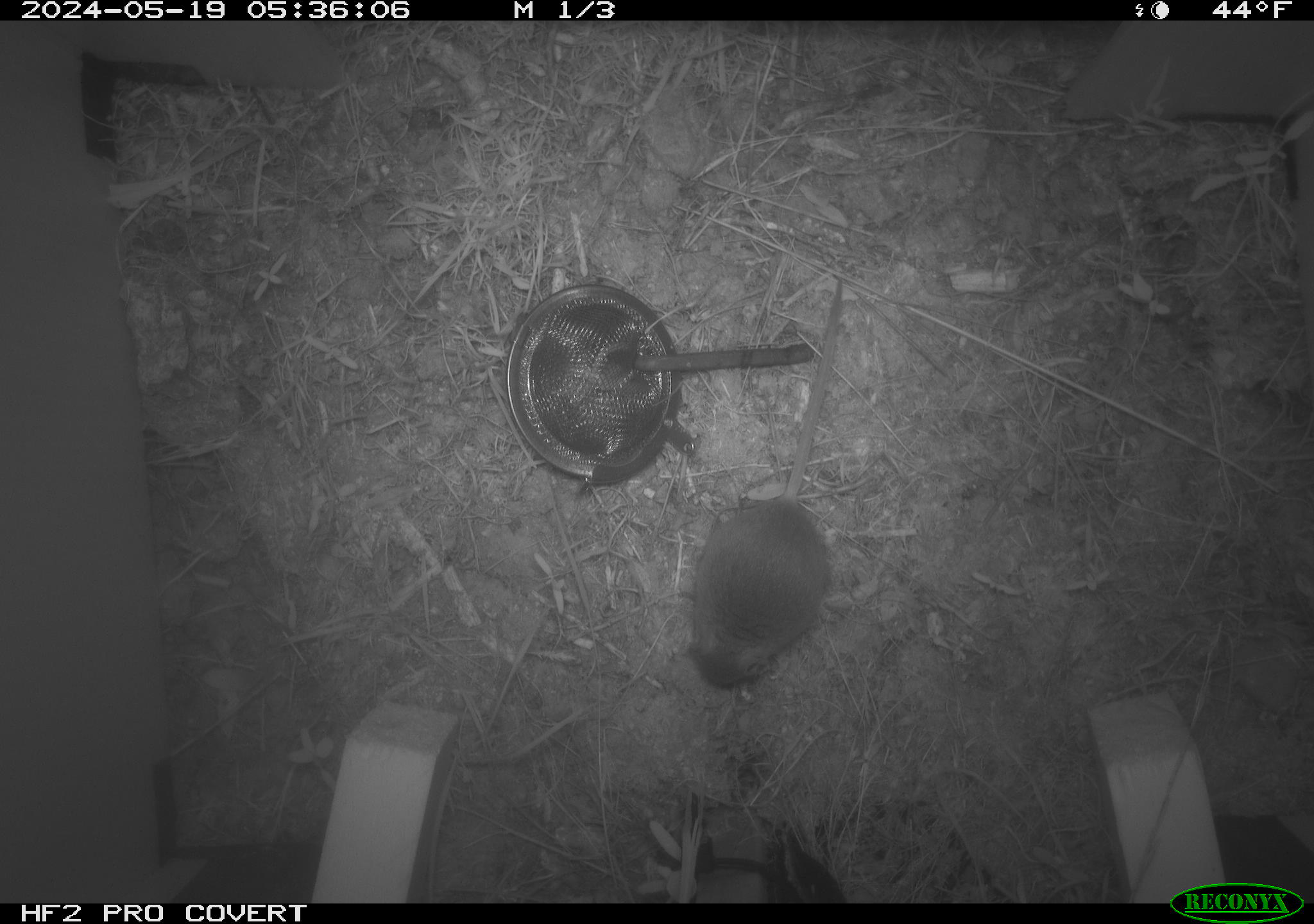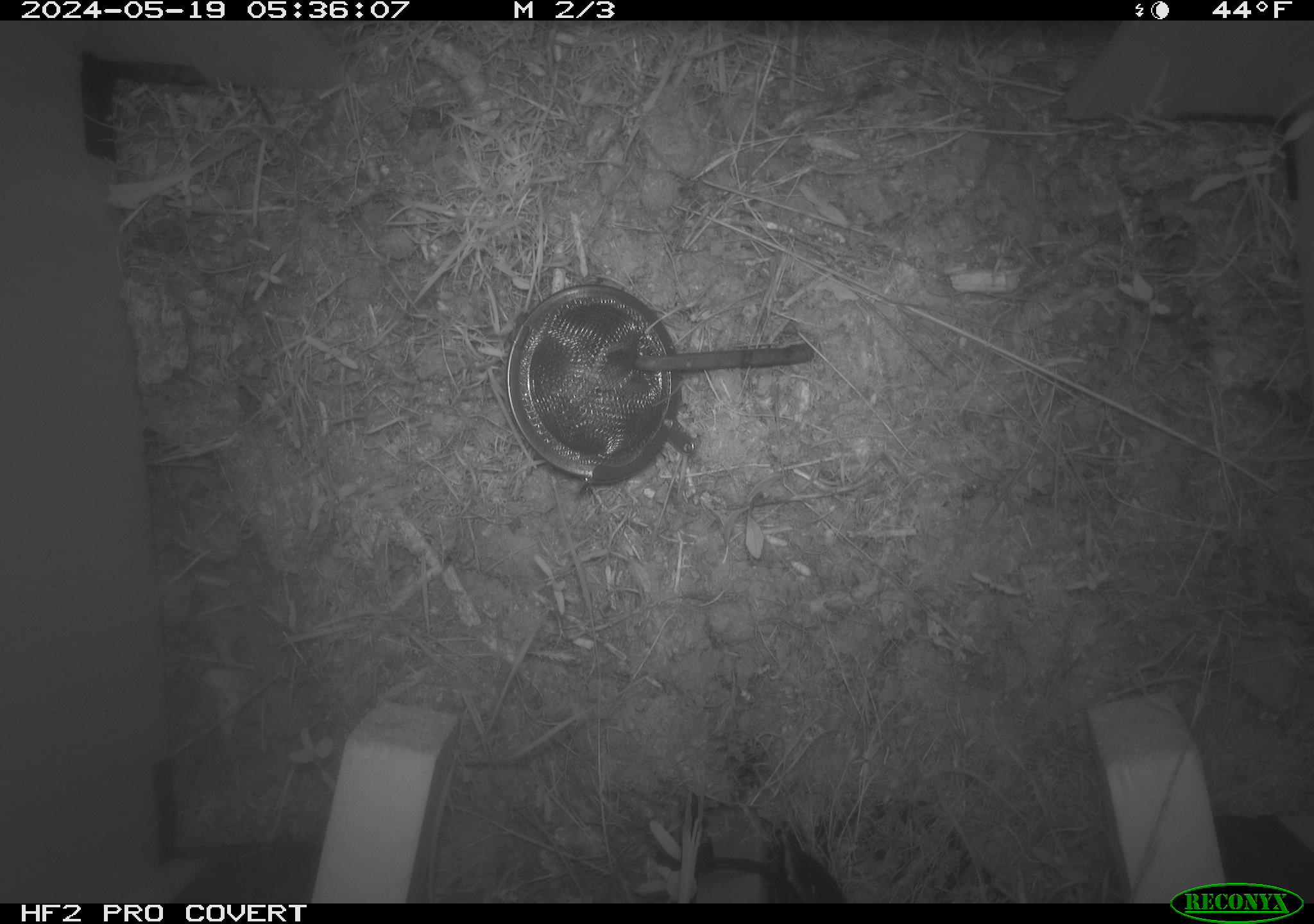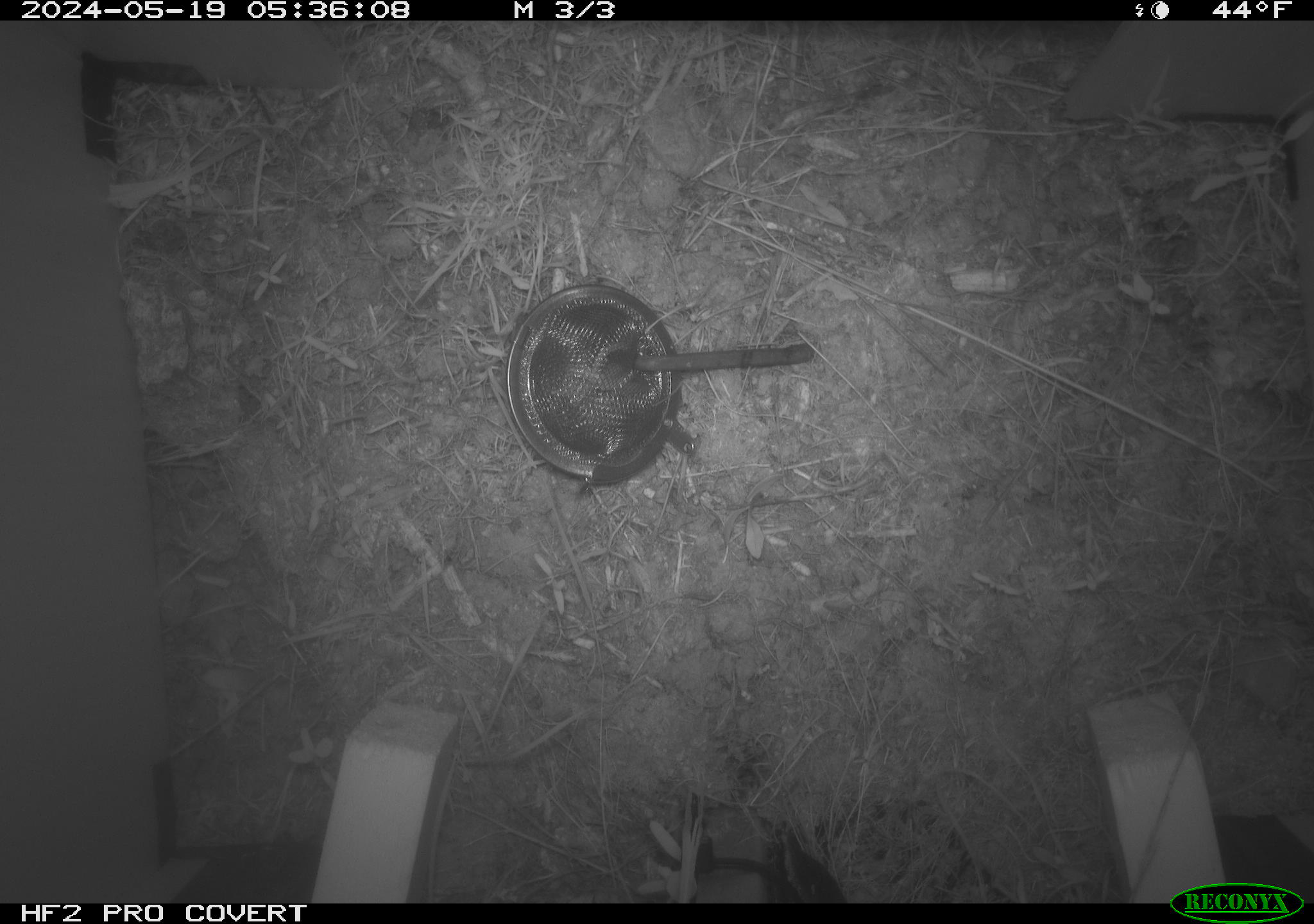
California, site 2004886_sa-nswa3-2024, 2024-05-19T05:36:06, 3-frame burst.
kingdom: Animalia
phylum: Chordata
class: Mammalia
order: Rodentia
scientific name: Rodentia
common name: rodent